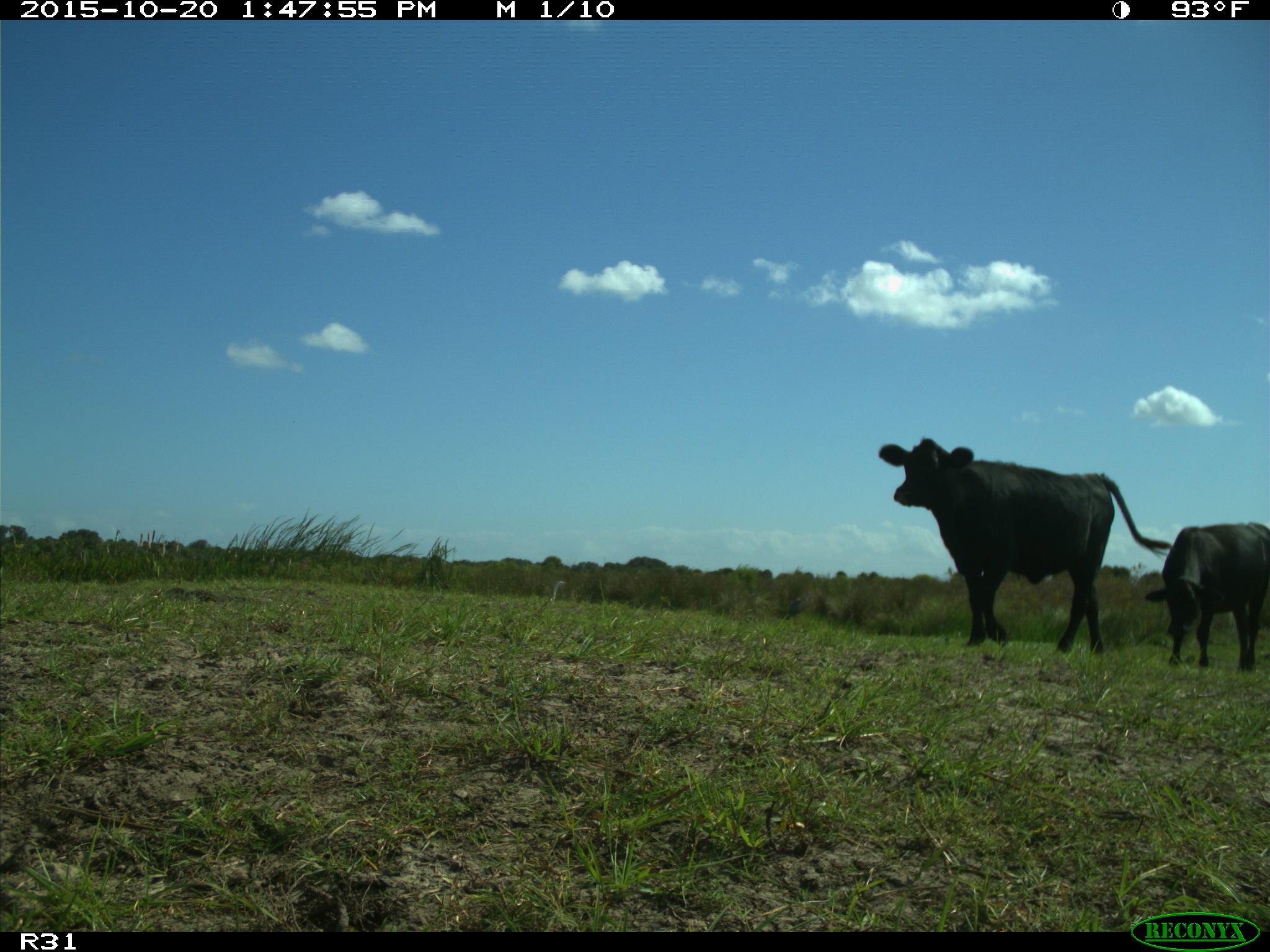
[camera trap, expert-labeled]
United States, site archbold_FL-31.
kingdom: Animalia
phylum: Chordata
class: Mammalia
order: Artiodactyla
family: Bovidae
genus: Bos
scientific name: Bos taurus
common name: domestic cow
Bos taurus (domestic cow).